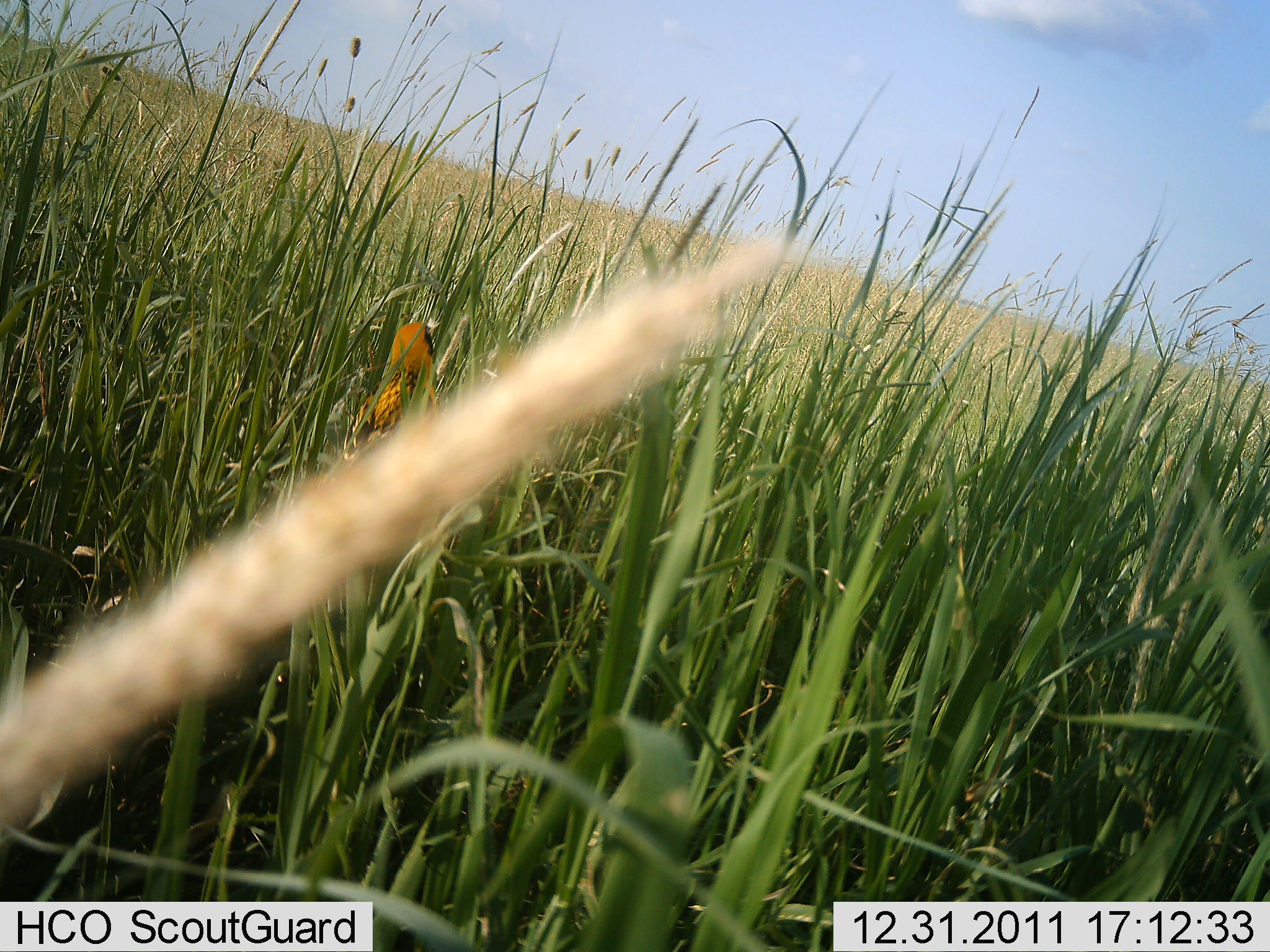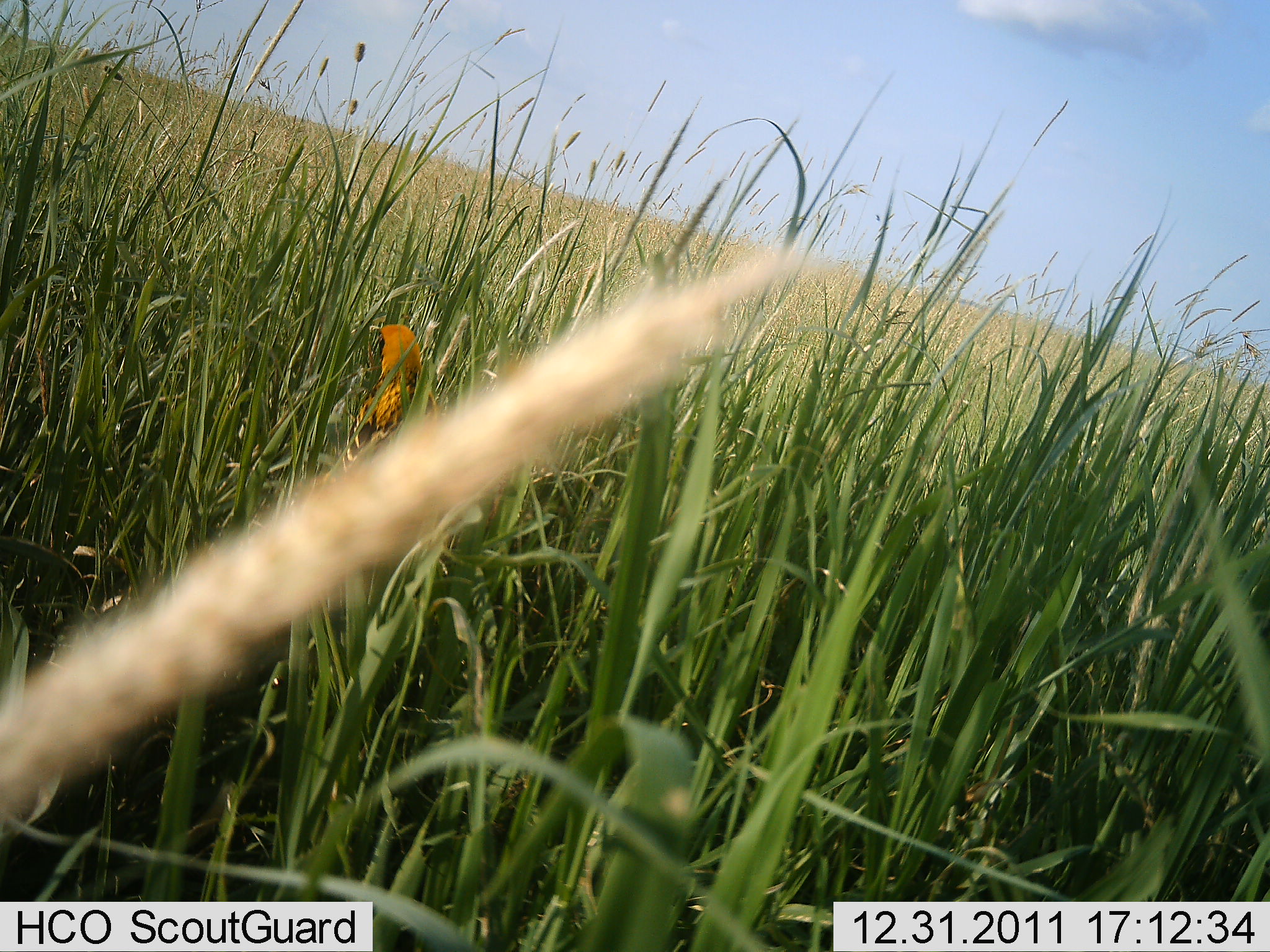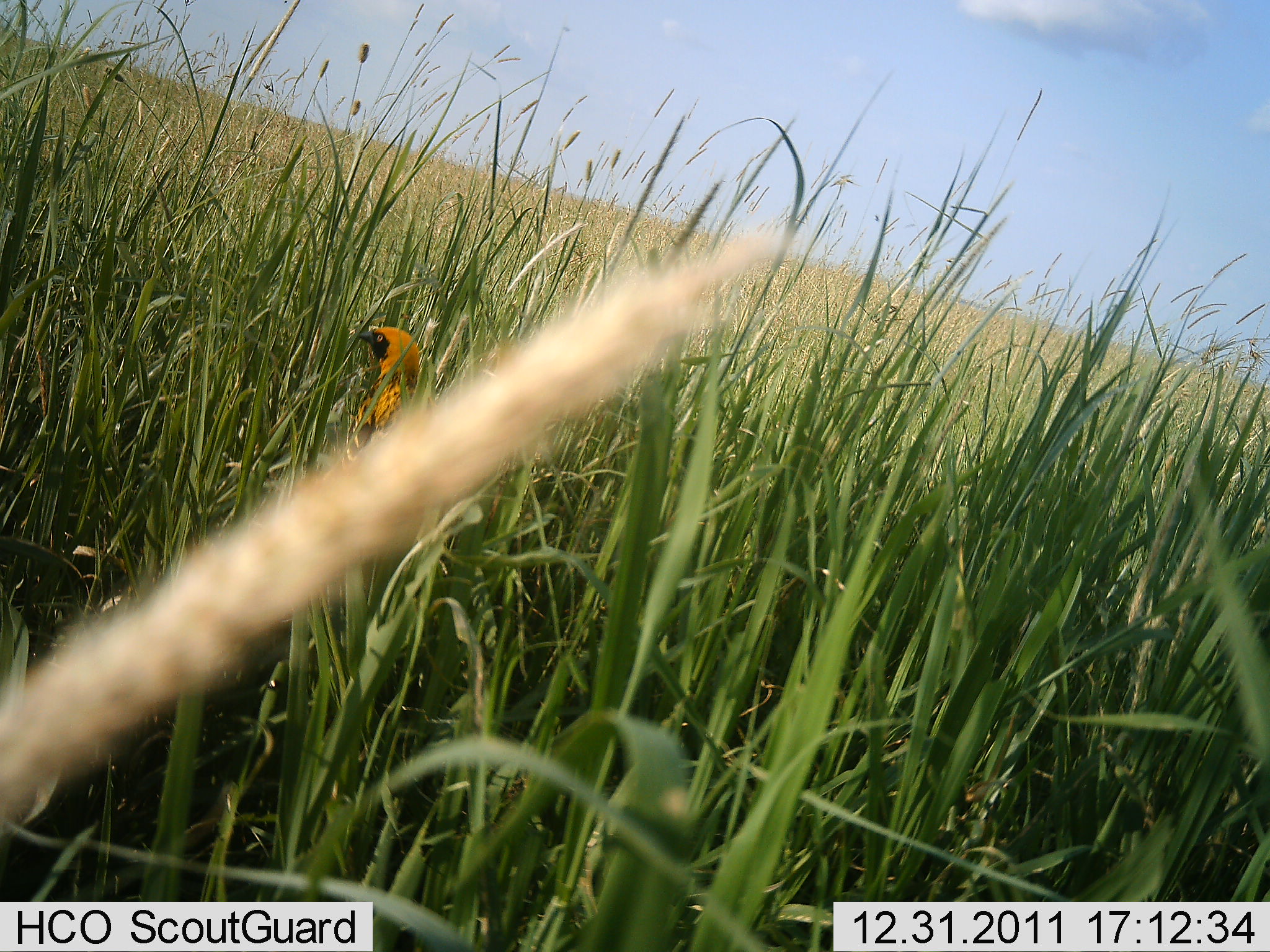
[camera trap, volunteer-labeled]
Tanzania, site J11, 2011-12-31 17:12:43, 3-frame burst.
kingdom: Animalia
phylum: Chordata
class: Aves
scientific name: Aves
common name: bird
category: otherbird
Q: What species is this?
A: Otherbird (bird) (Aves).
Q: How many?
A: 1.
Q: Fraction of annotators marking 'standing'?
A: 85%.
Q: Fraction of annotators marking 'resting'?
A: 15%.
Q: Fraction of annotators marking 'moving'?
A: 0%.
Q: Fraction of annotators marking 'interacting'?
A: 0%.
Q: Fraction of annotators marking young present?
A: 0%.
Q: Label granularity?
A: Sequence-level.